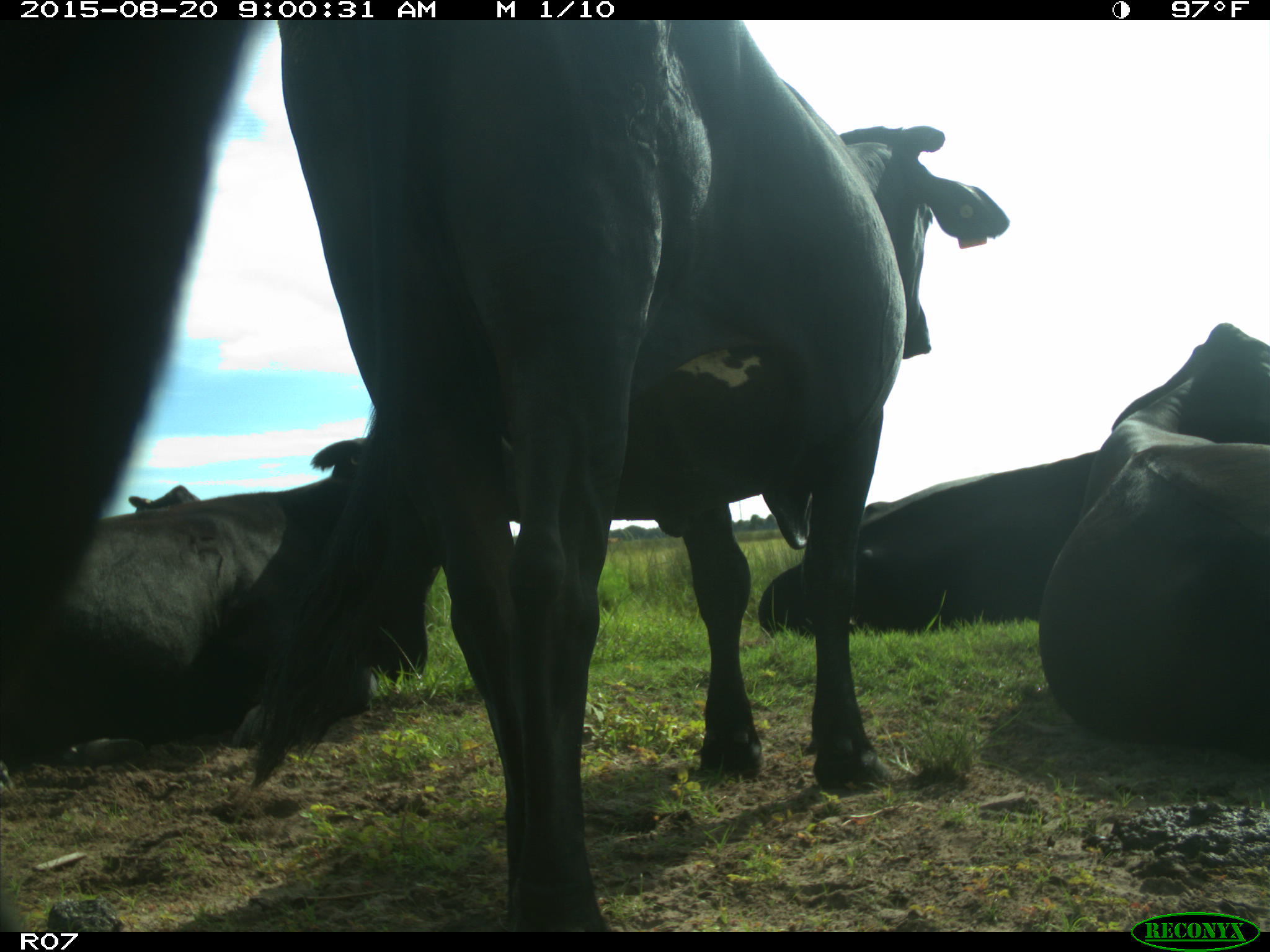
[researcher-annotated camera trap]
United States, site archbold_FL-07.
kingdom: Animalia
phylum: Chordata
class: Mammalia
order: Artiodactyla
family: Bovidae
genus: Bos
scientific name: Bos taurus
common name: domestic cow